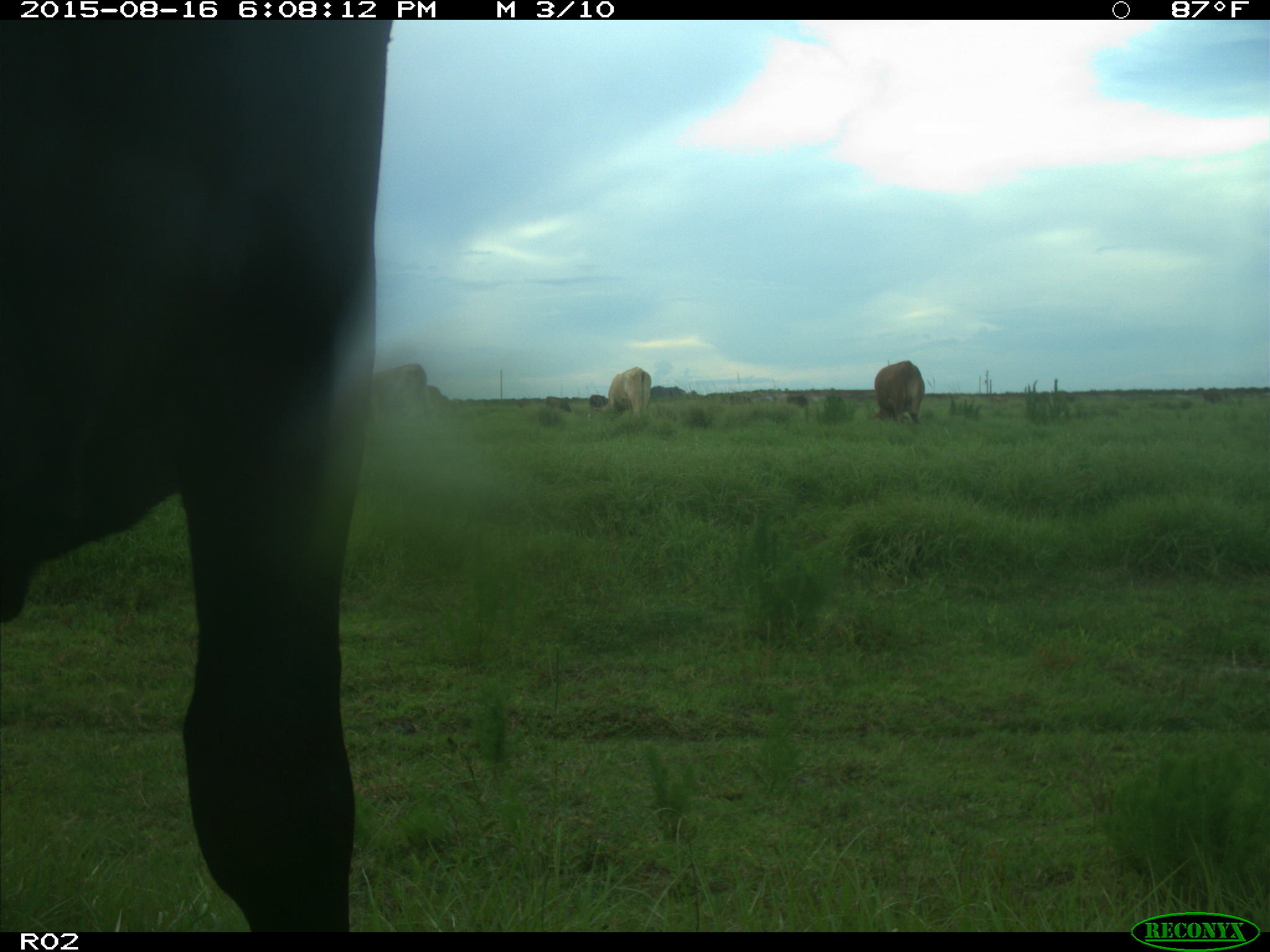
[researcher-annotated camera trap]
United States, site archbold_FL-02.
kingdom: Animalia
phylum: Chordata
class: Mammalia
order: Artiodactyla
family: Bovidae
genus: Bos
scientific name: Bos taurus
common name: domestic cow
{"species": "Bos taurus (domestic cow)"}